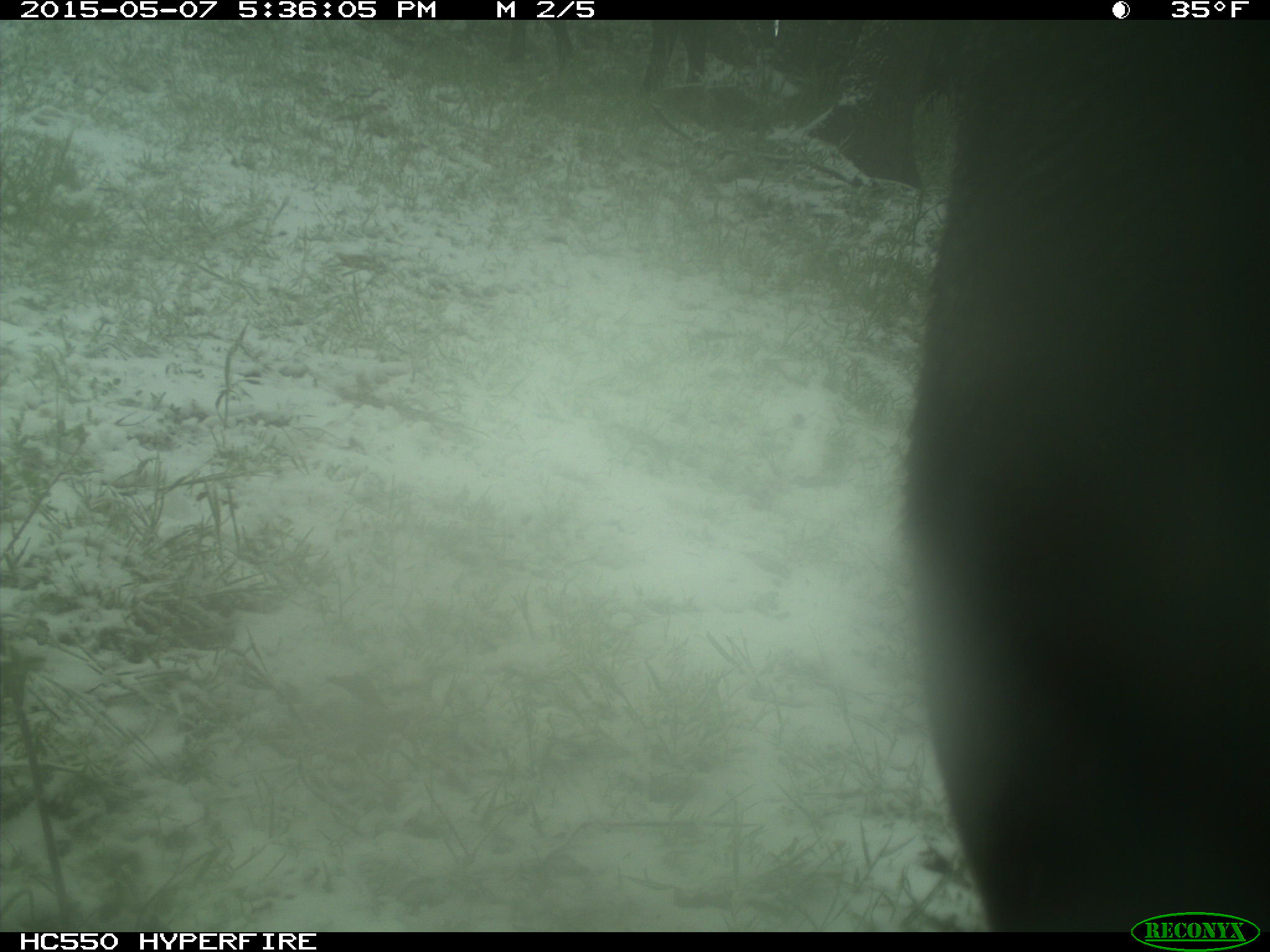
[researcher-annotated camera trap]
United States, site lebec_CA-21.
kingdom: Animalia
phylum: Chordata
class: Mammalia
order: Artiodactyla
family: Bovidae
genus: Bos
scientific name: Bos taurus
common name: domestic cow